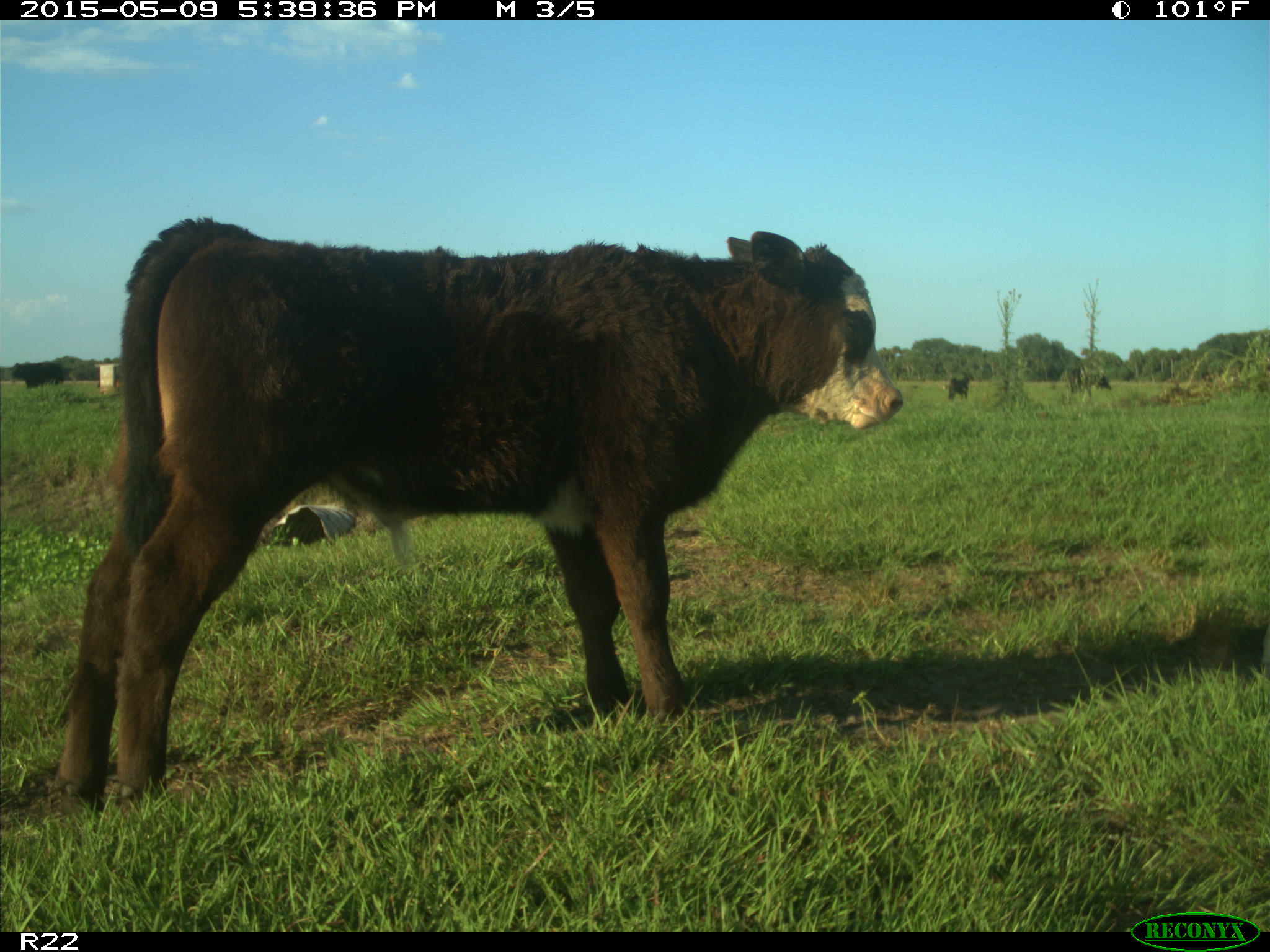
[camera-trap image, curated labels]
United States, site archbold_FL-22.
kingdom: Animalia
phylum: Chordata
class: Mammalia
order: Artiodactyla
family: Bovidae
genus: Bos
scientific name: Bos taurus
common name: domestic cow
Bos taurus (domestic cow).